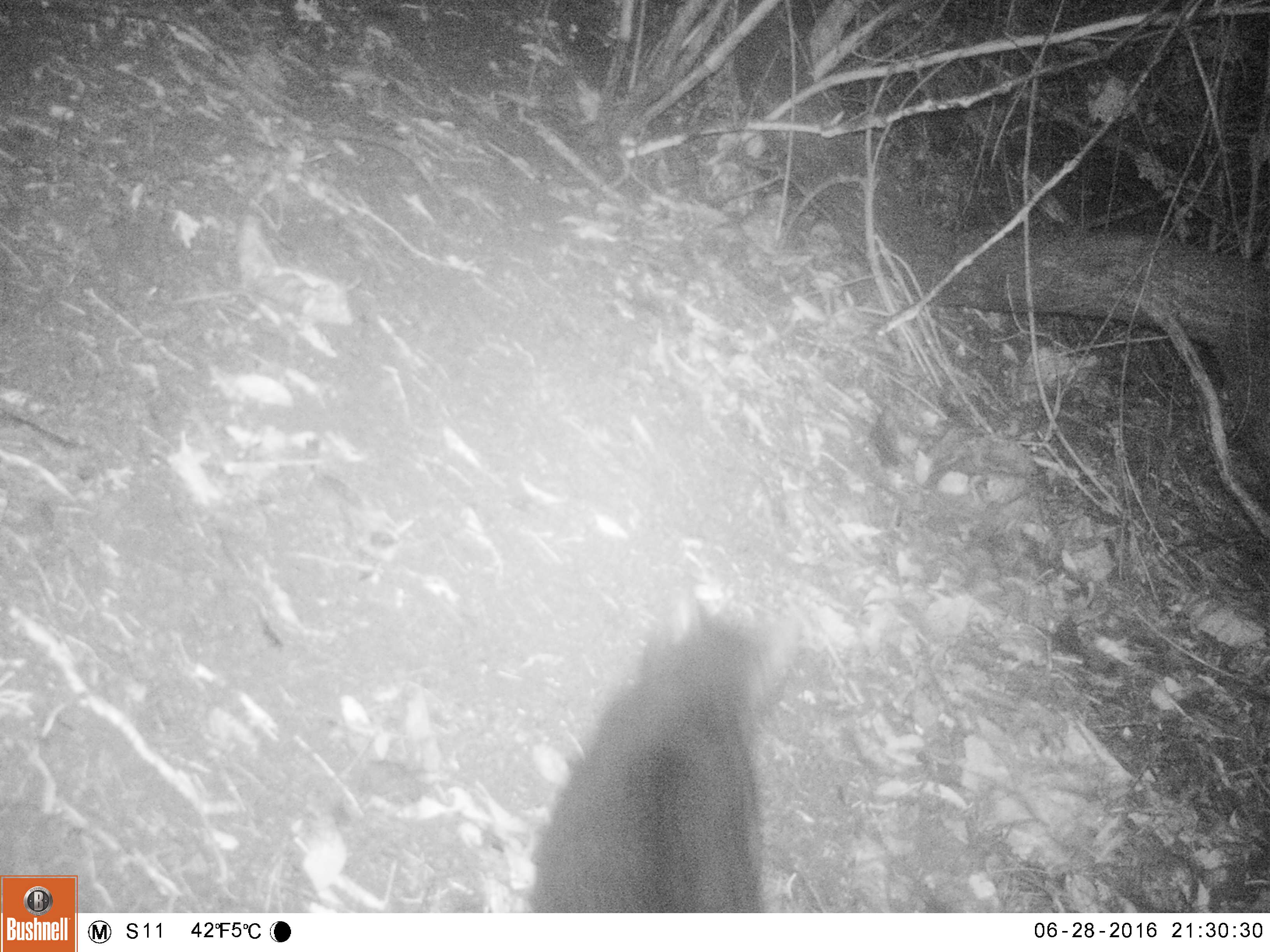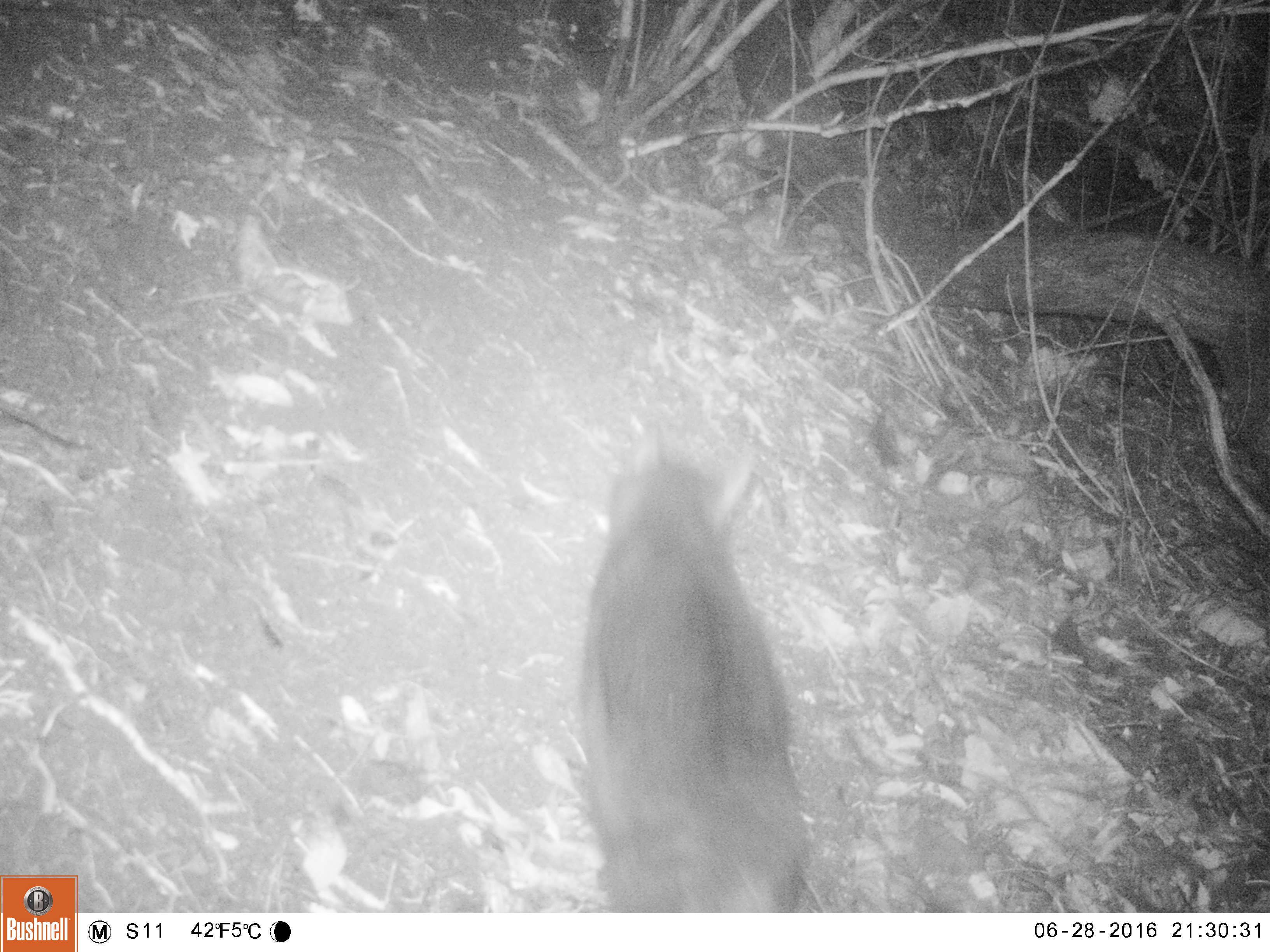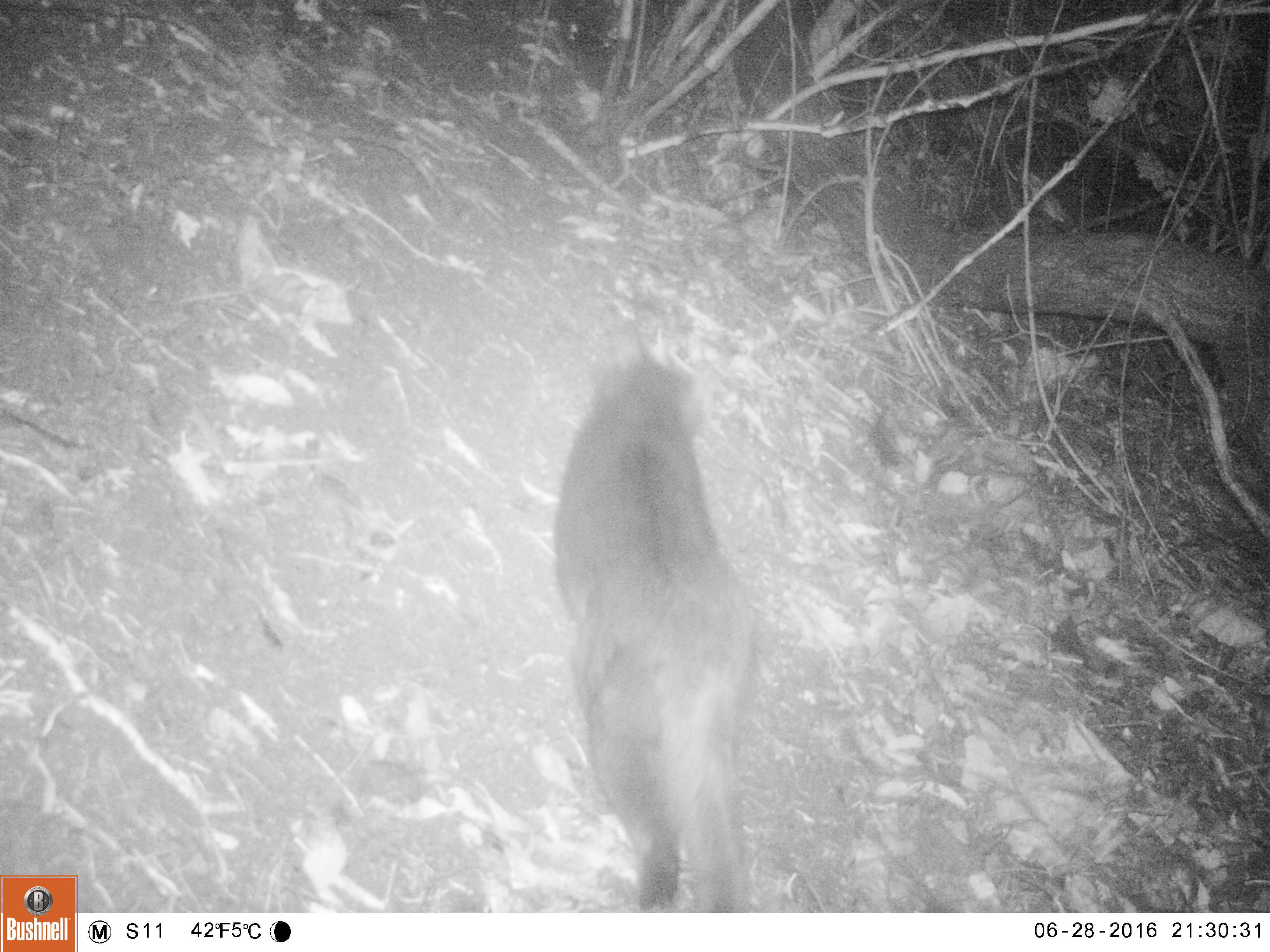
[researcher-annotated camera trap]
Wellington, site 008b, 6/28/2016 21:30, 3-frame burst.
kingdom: Animalia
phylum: Chordata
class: Mammalia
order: Carnivora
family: Felidae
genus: Felis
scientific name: Felis catus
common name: cat